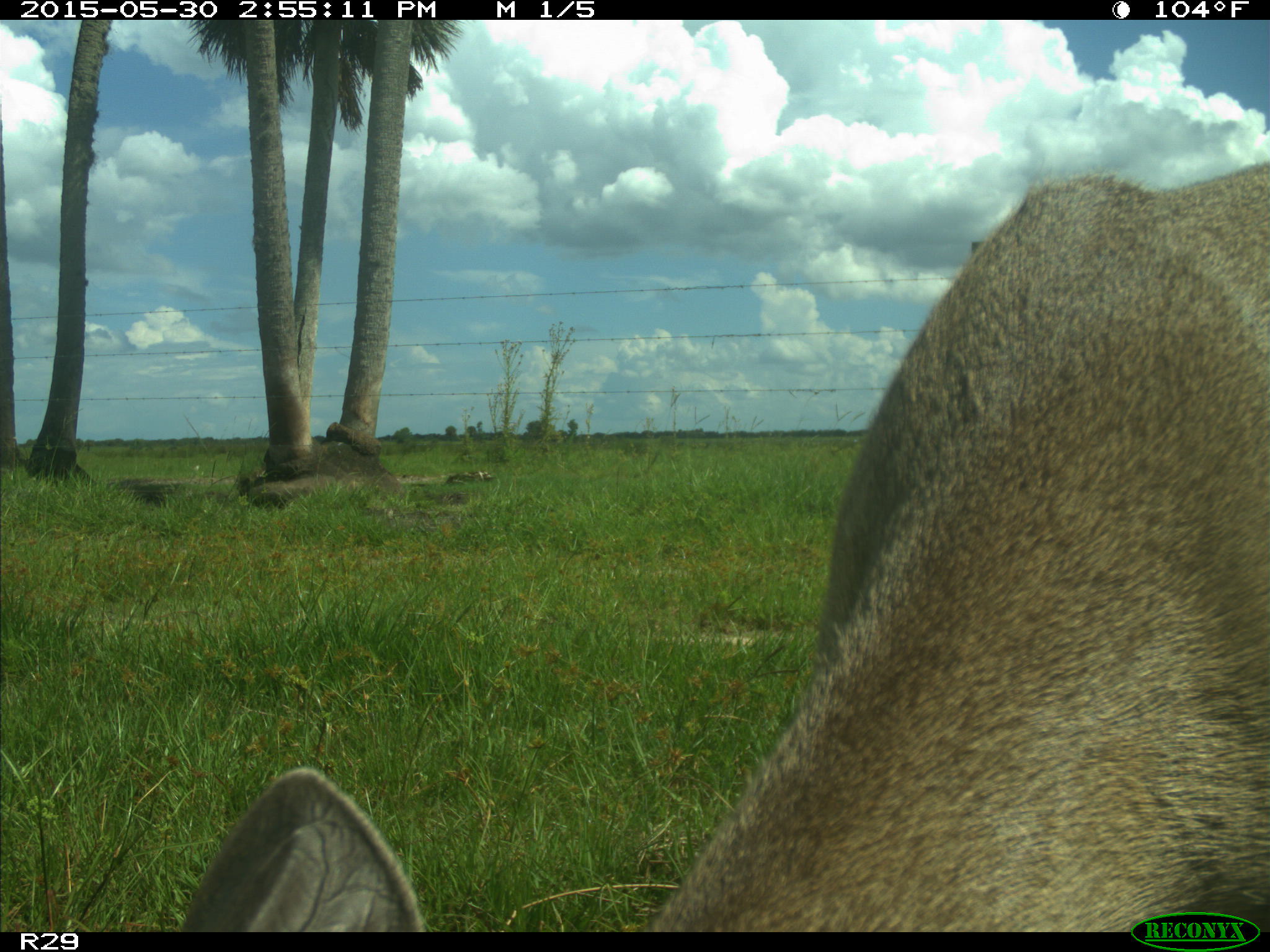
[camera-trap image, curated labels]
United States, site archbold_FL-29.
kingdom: Animalia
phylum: Chordata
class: Mammalia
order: Artiodactyla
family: Cervidae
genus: Odocoileus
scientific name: Odocoileus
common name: deer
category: unidentified deer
Unidentified deer (deer) (Odocoileus).